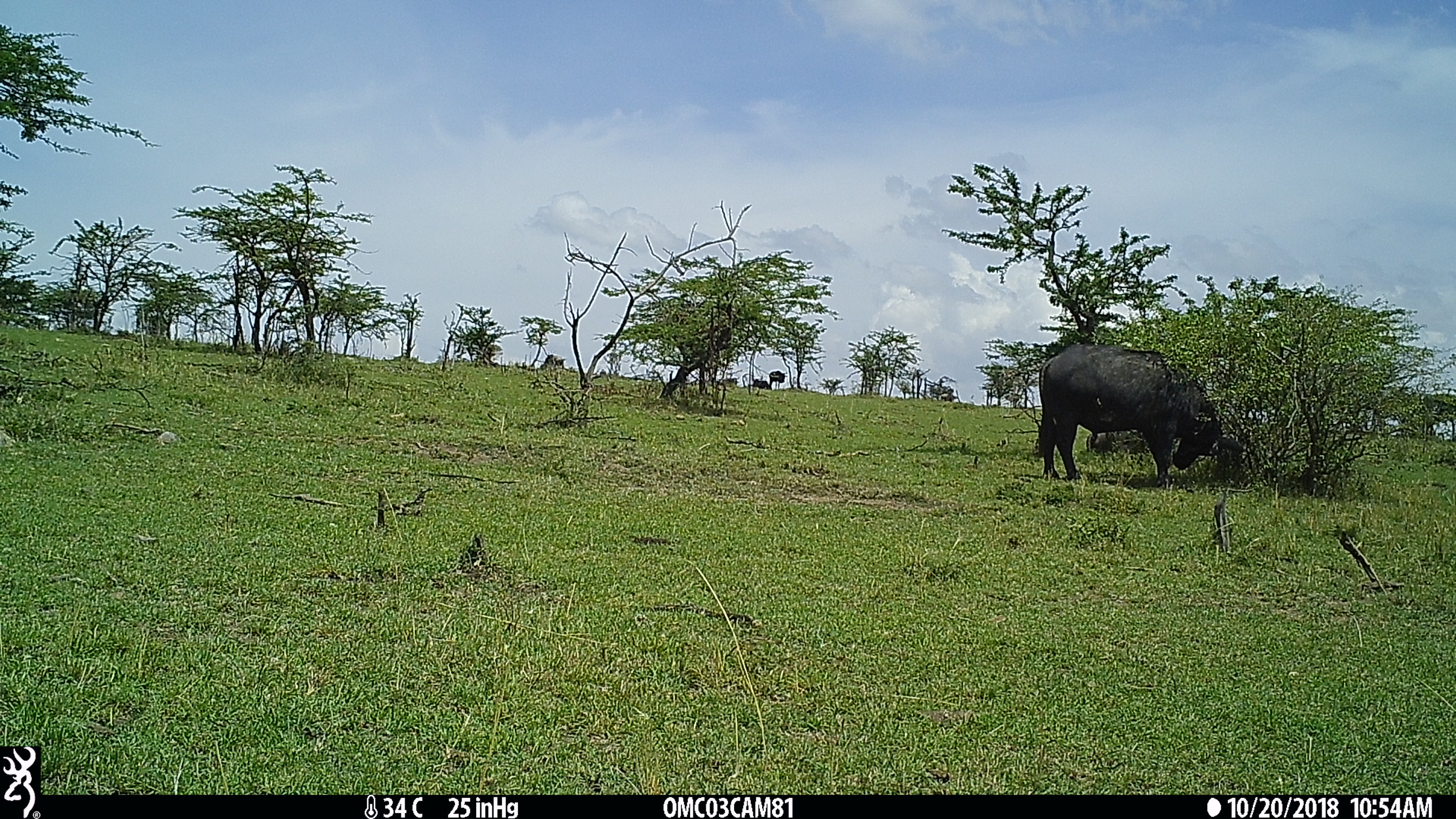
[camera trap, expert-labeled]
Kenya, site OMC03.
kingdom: Animalia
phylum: Chordata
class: Mammalia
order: Artiodactyla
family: Bovidae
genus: Syncerus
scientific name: Syncerus caffer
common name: buffalo